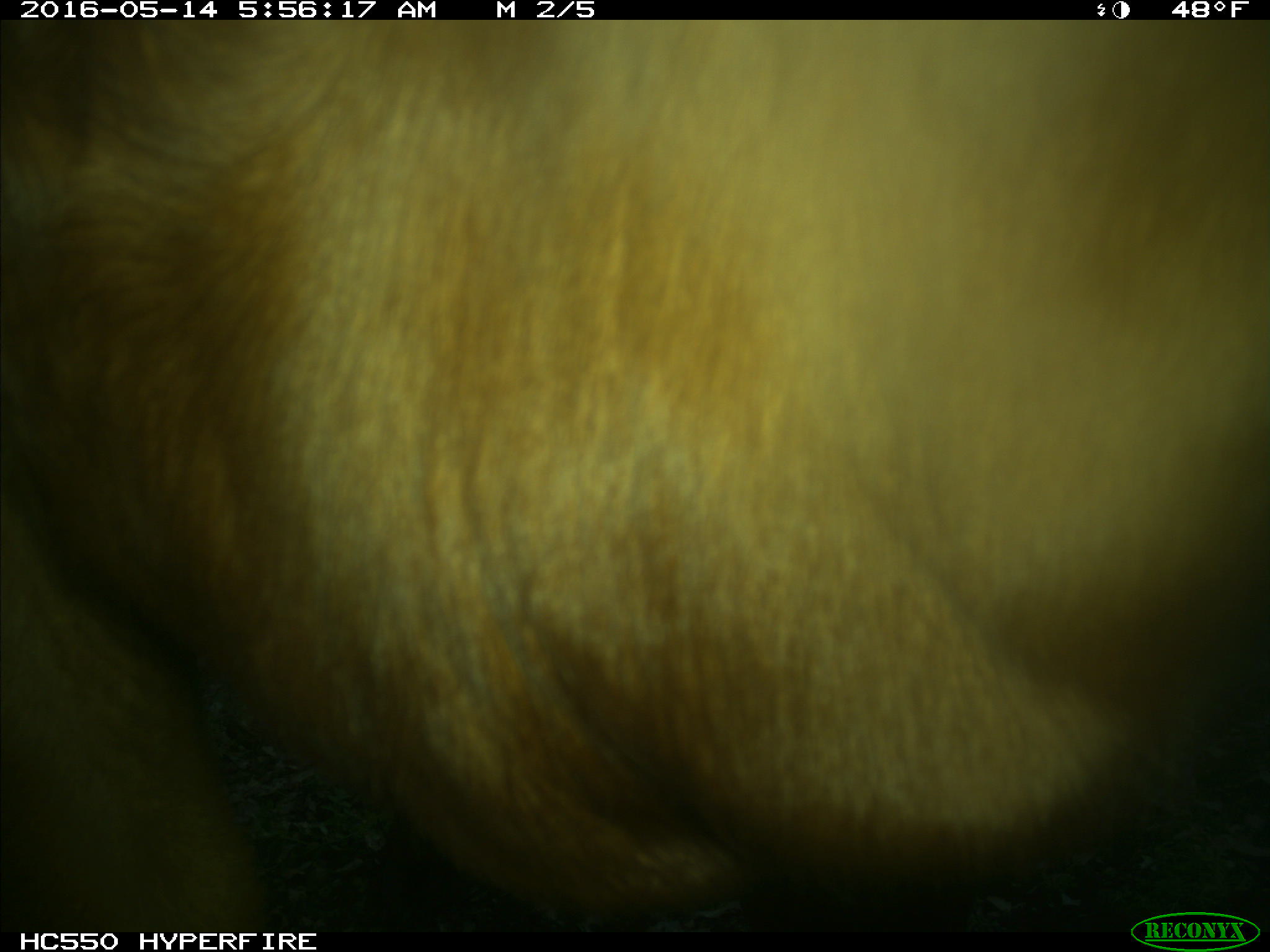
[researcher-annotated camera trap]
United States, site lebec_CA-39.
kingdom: Animalia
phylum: Chordata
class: Mammalia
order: Artiodactyla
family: Bovidae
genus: Bos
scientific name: Bos taurus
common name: domestic cow